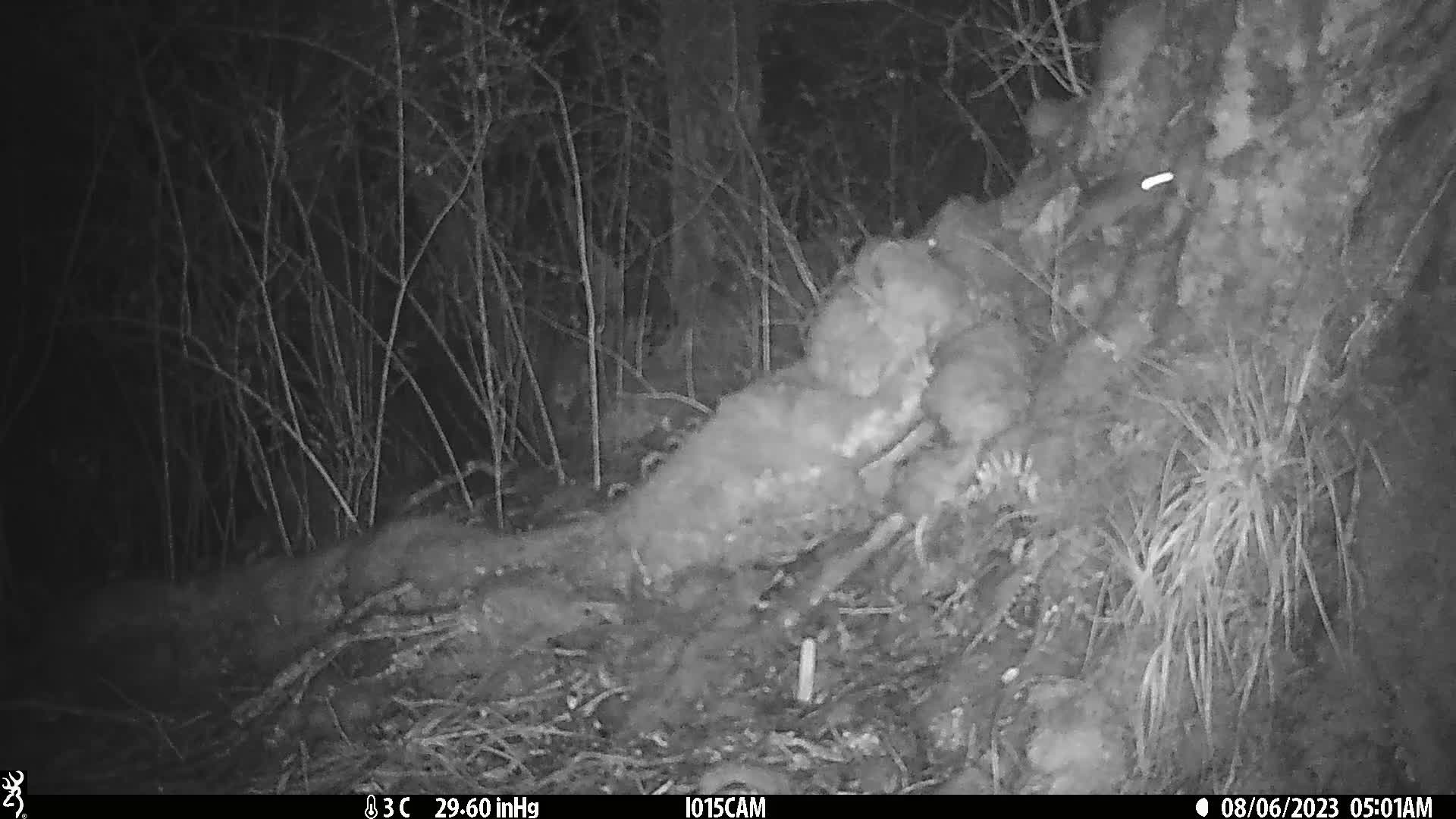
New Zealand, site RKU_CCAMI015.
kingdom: Animalia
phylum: Chordata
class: Mammalia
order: Rodentia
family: Muridae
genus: Rattus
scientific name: Rattus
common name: rat